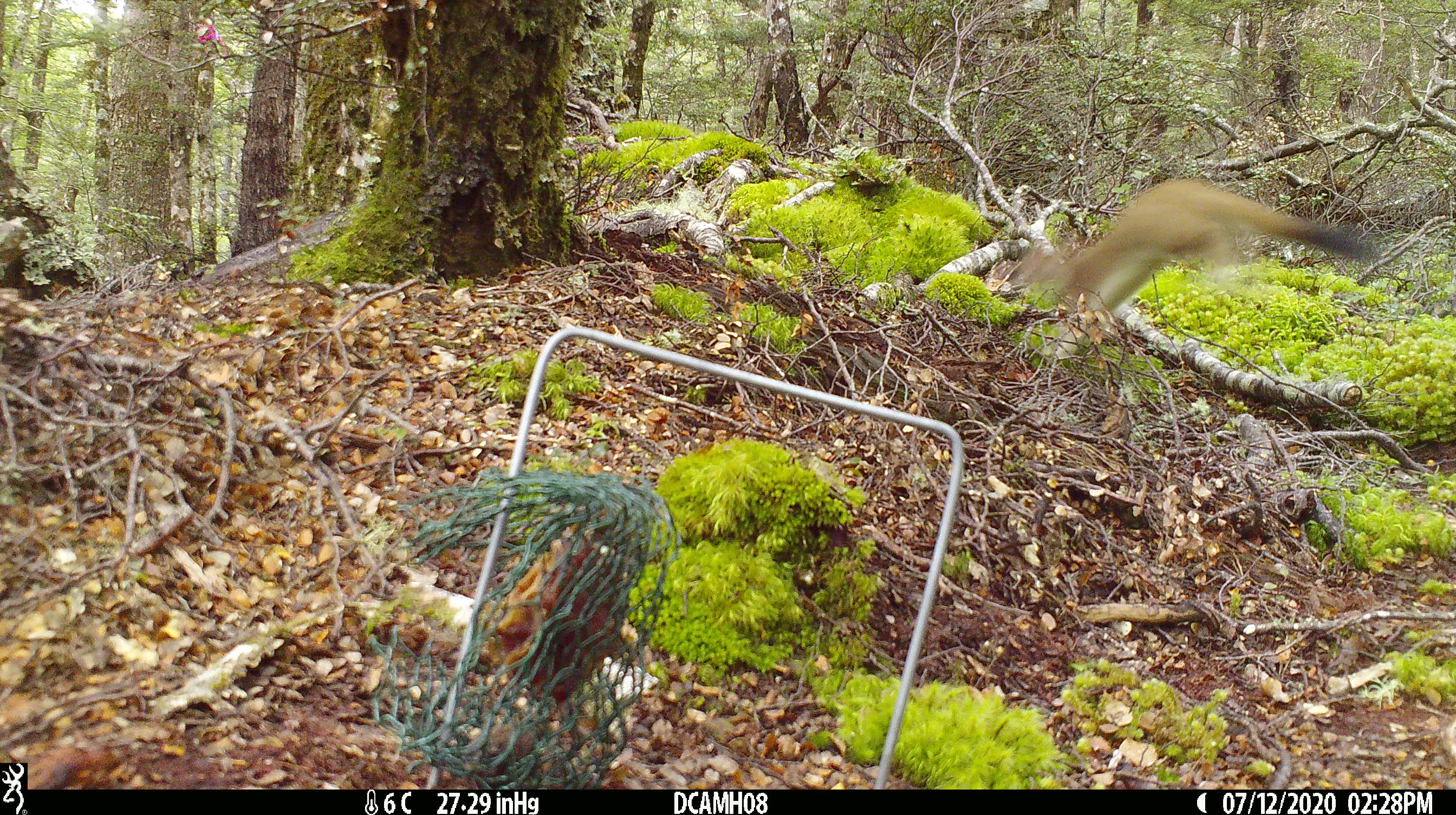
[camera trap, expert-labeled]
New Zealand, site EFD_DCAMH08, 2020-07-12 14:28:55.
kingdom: Animalia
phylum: Chordata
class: Mammalia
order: Carnivora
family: Mustelidae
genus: Mustela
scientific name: Mustela erminea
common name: stoat